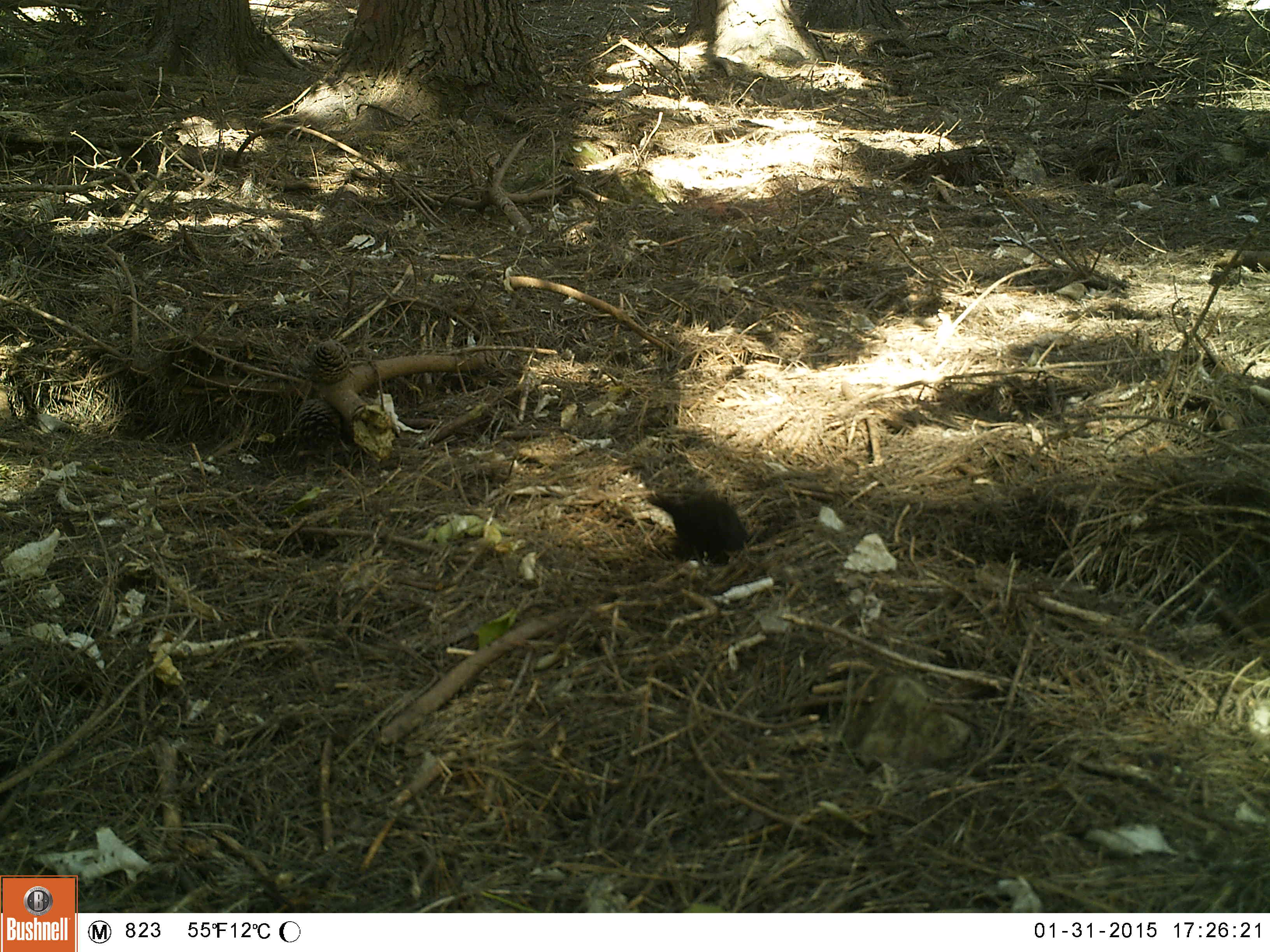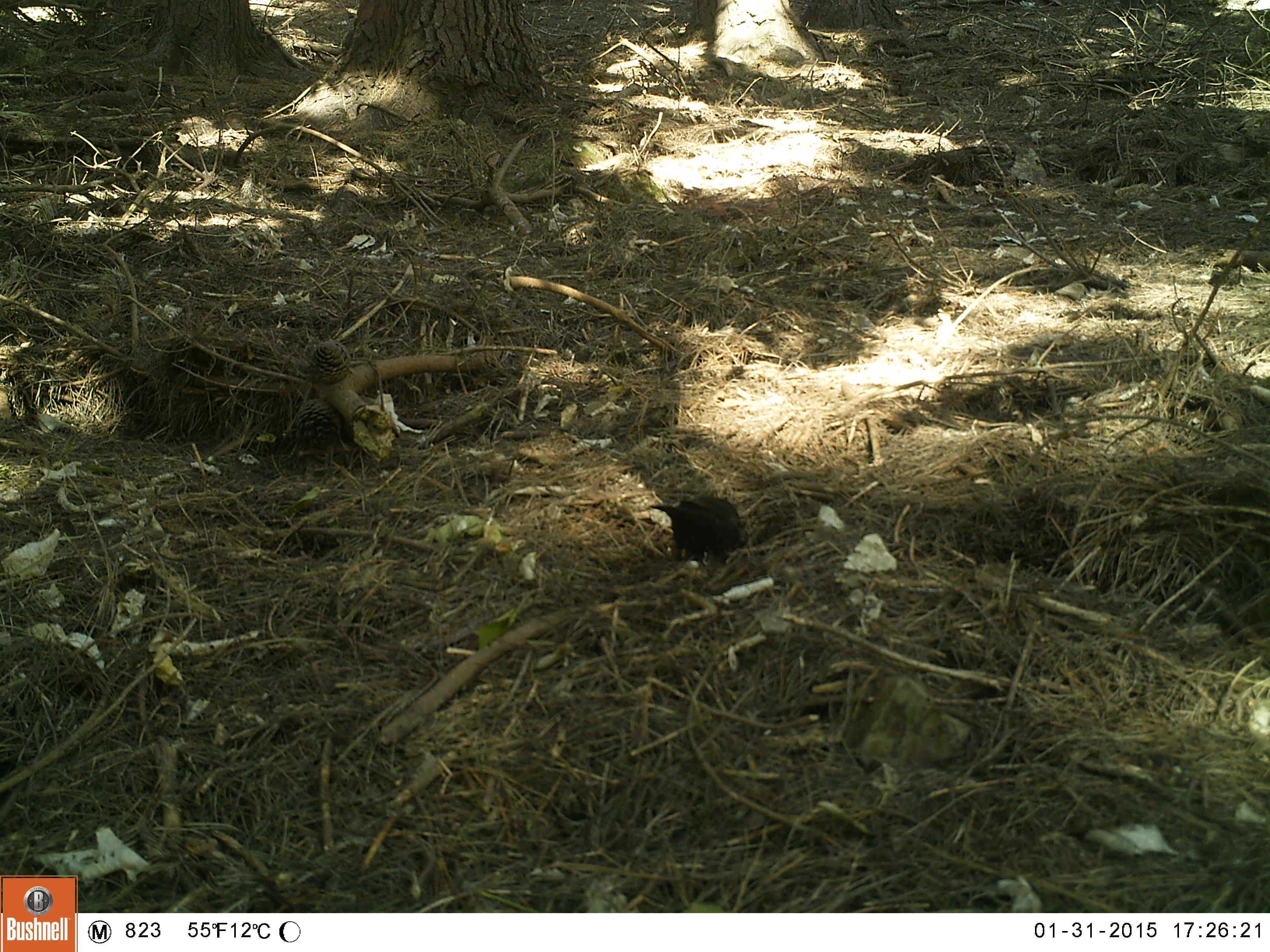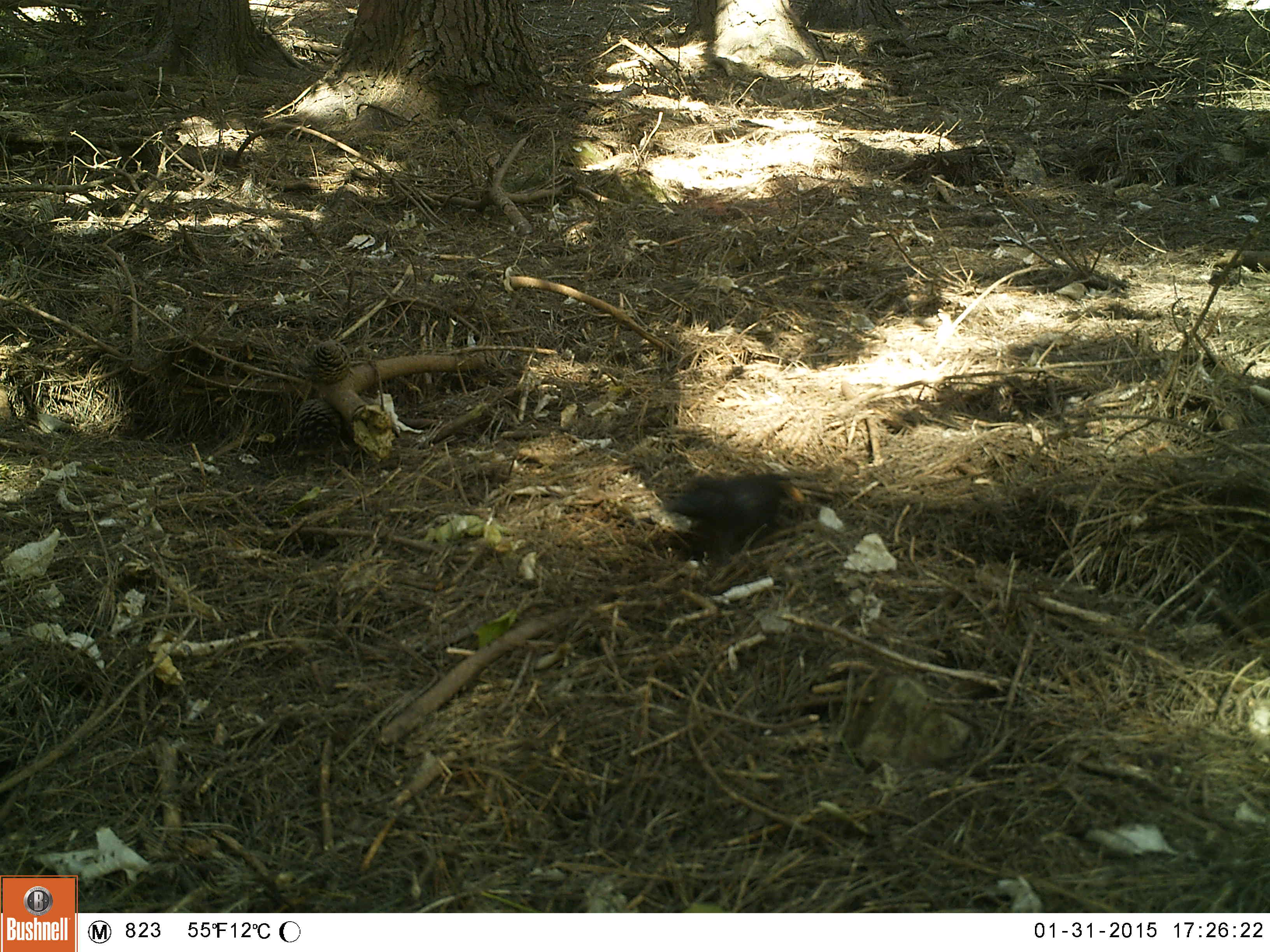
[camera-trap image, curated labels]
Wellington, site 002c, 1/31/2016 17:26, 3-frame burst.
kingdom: Animalia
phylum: Chordata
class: Aves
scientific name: Aves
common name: bird